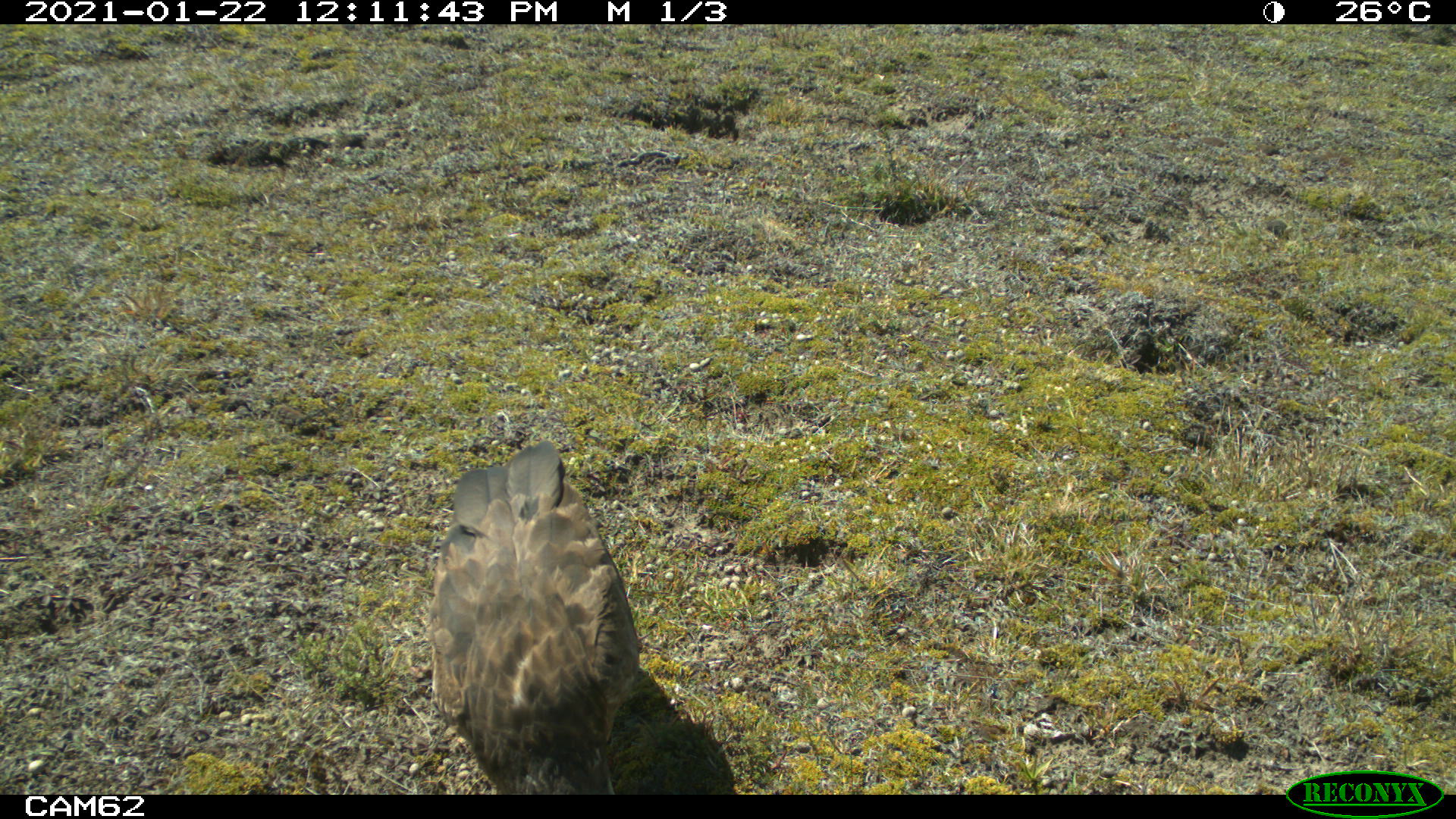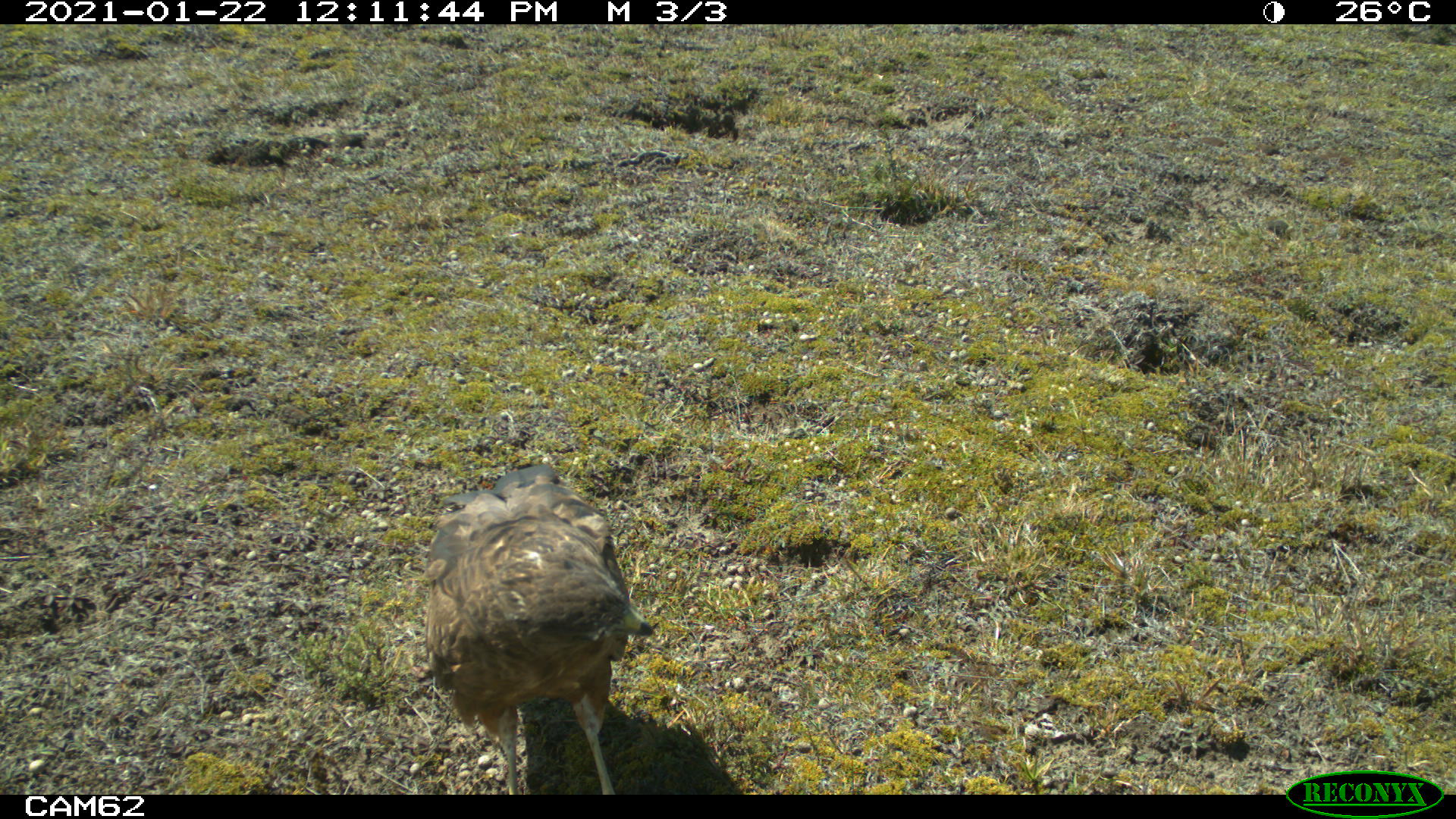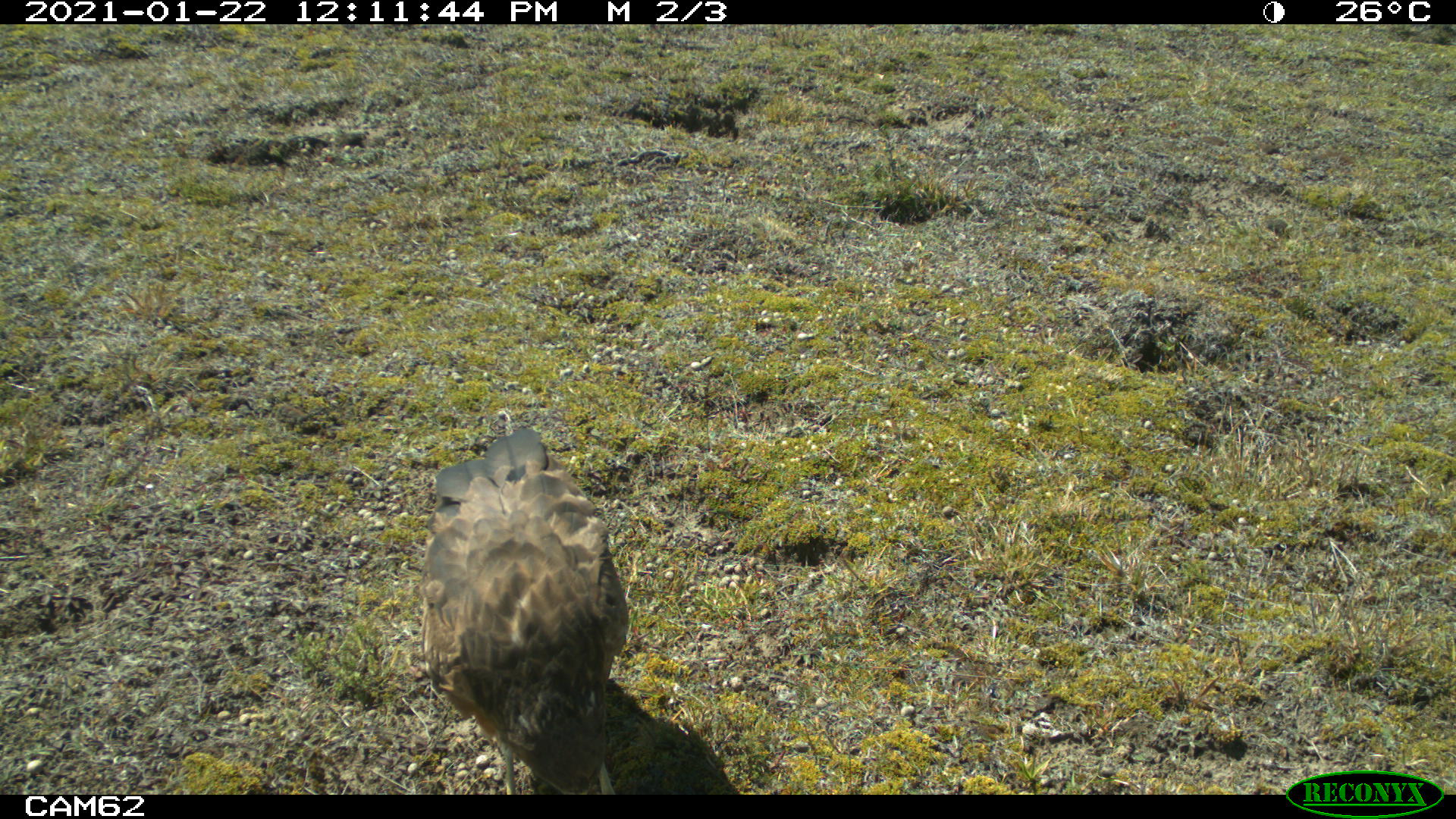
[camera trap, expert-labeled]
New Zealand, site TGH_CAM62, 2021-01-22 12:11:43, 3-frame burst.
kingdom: Animalia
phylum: Chordata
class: Aves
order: Accipitriformes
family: Accipitridae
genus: Circus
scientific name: Circus approximans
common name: swamp harrier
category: harrier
Harrier (swamp harrier) (Circus approximans).